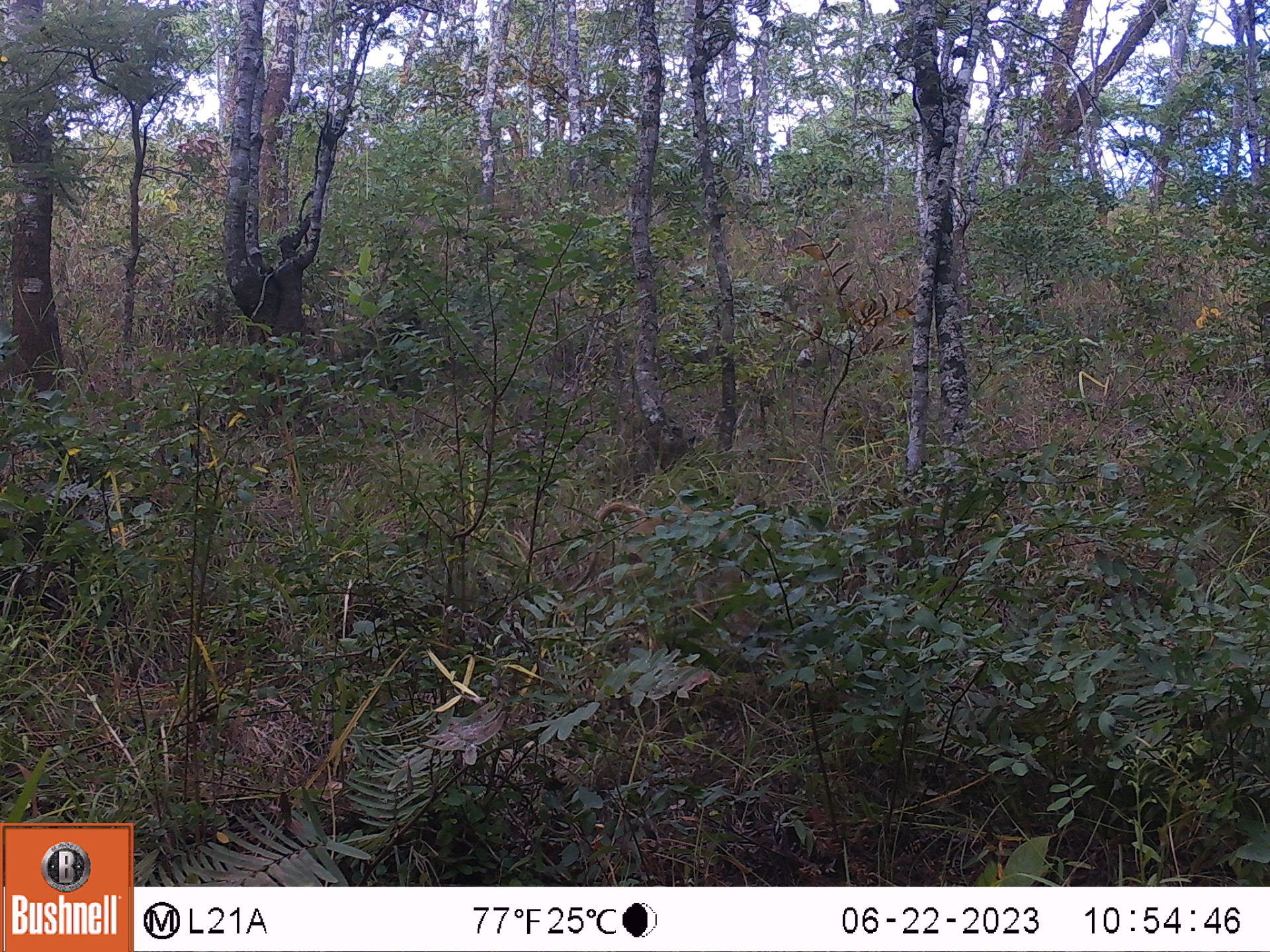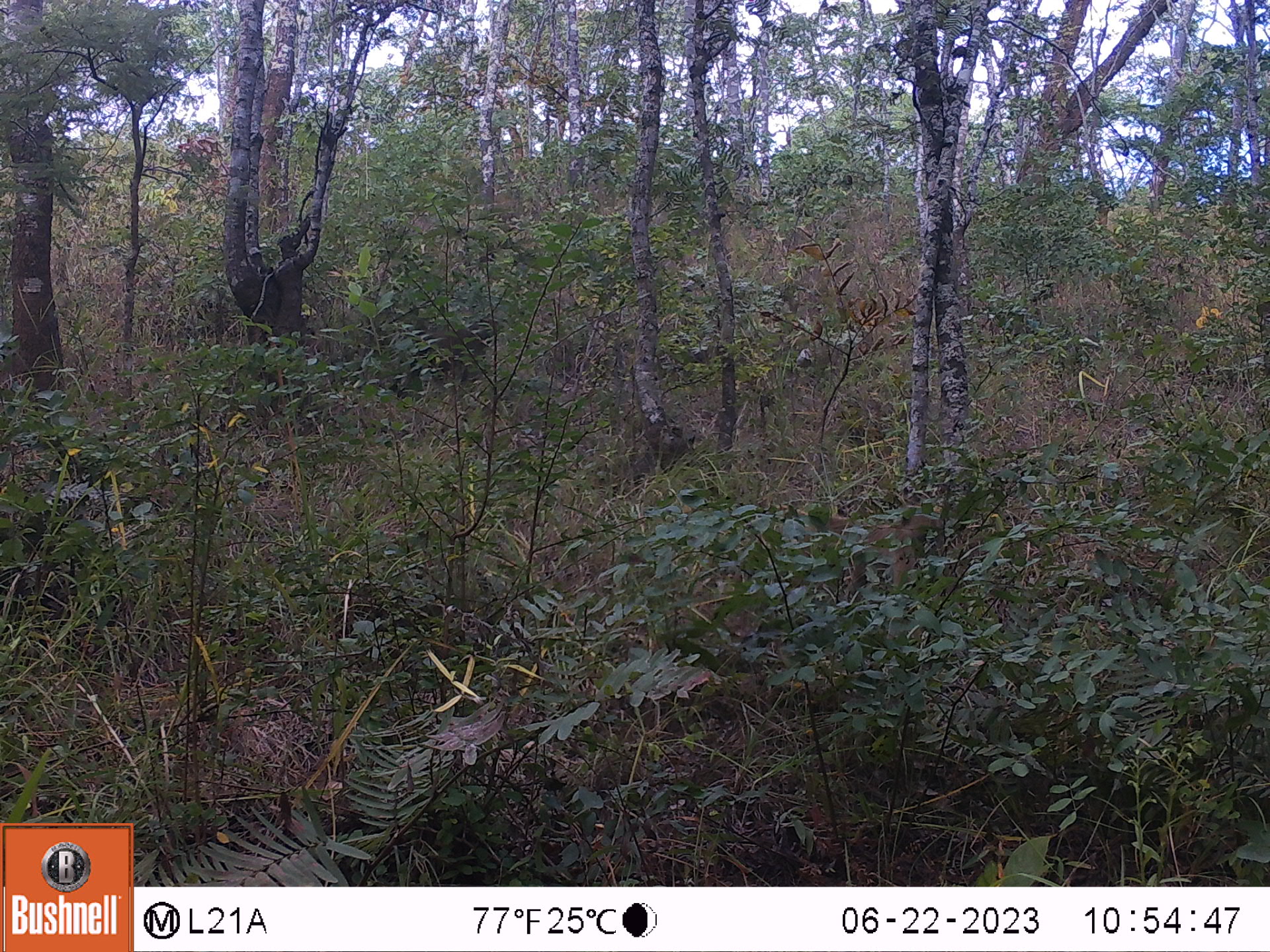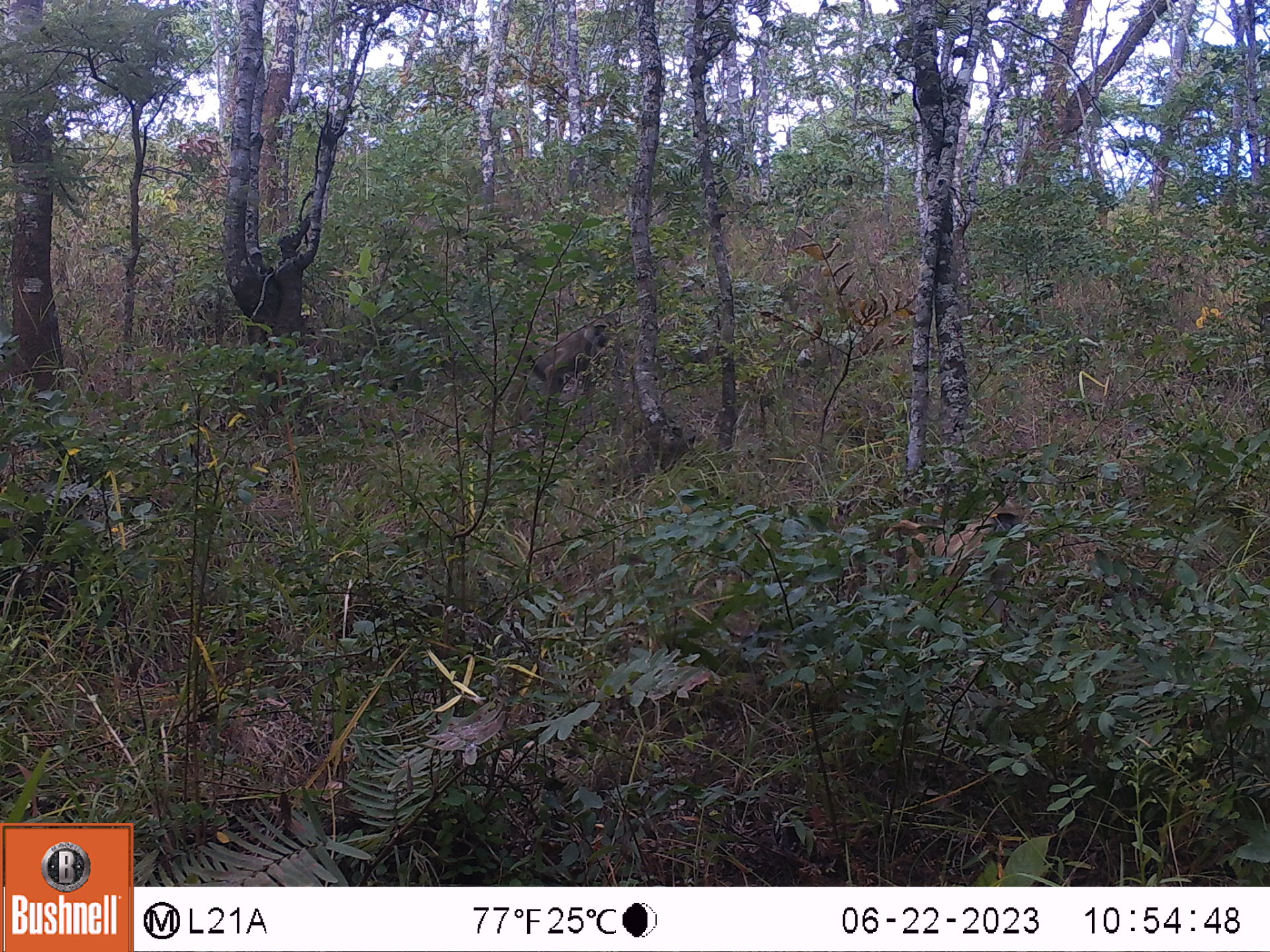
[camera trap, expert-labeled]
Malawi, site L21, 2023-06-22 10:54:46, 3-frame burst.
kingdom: Animalia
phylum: Chordata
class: Mammalia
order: Primates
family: Cercopithecidae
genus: Papio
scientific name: Papio cynocephalus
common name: yellow baboon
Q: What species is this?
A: Yellow baboon (Papio cynocephalus).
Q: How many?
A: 2.